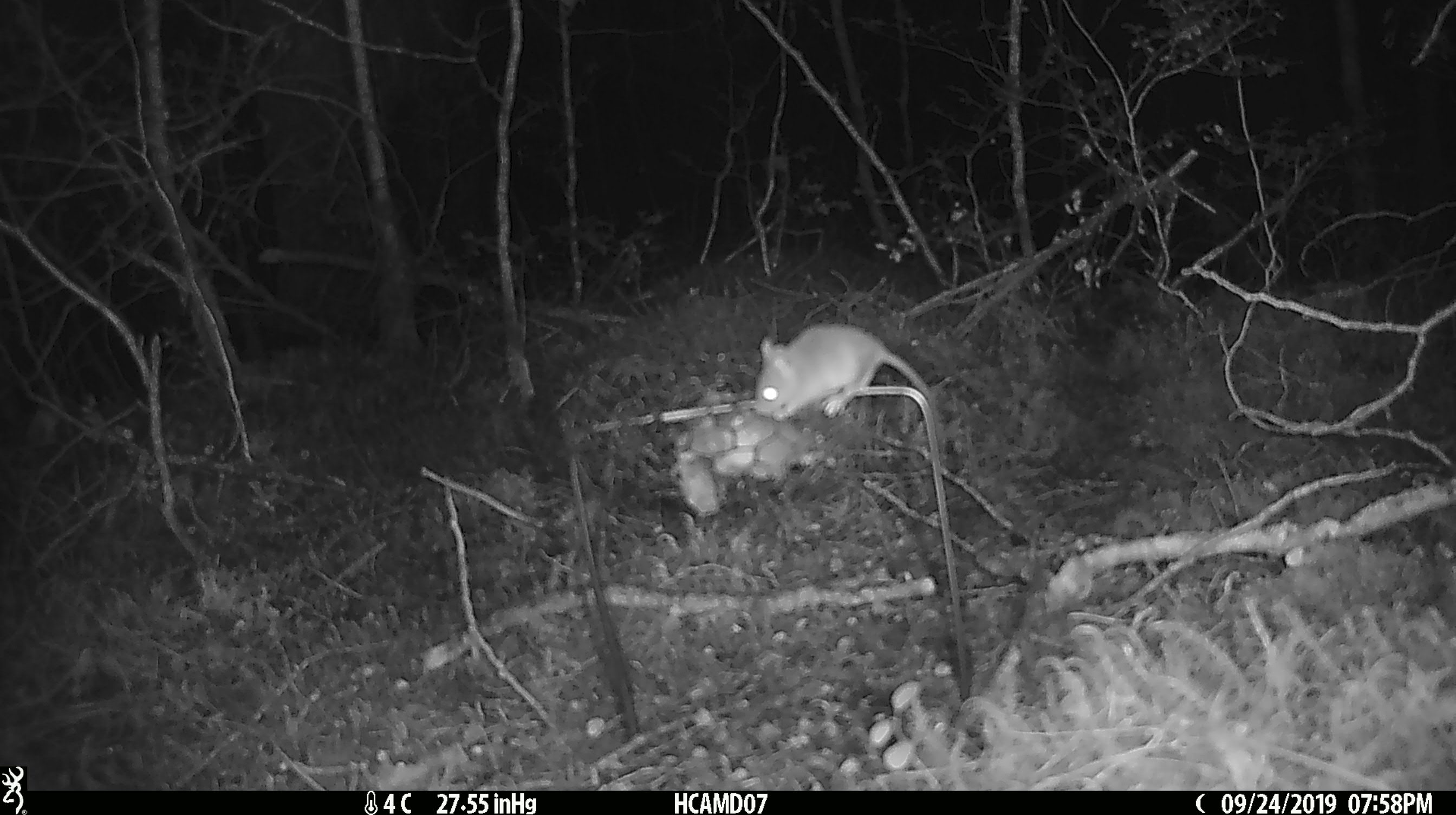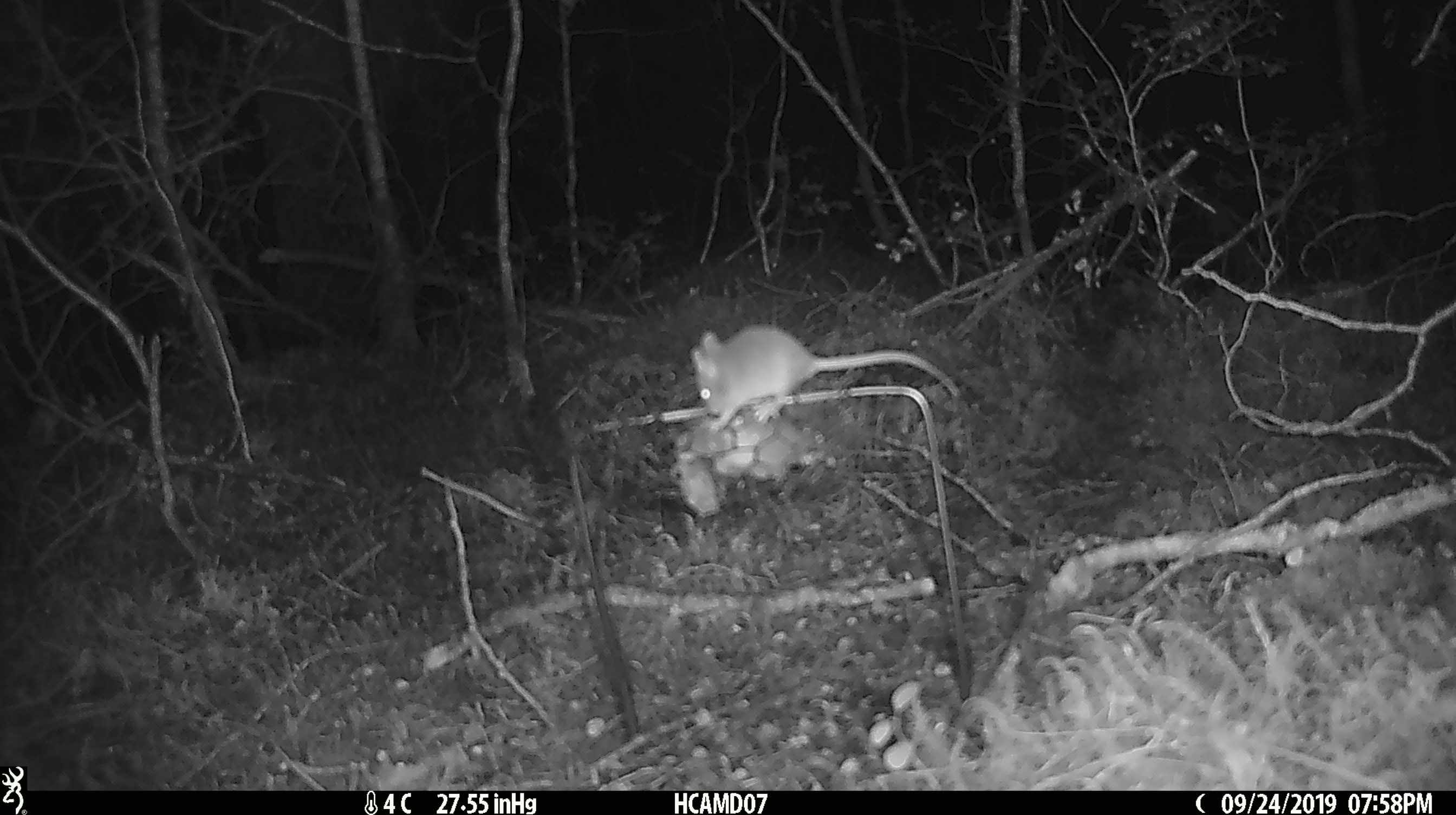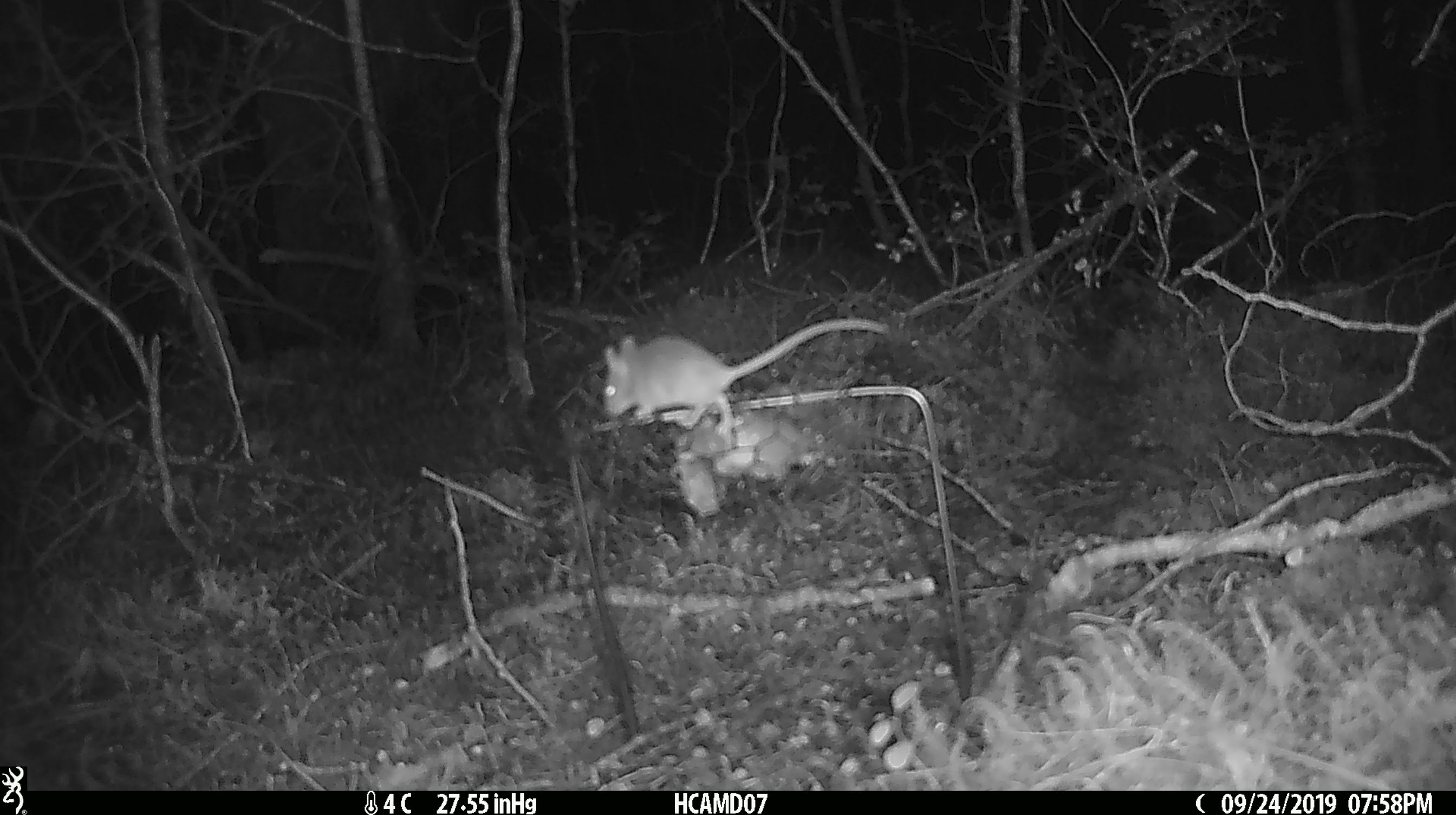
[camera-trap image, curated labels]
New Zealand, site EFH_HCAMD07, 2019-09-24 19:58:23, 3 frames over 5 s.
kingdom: Animalia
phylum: Chordata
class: Mammalia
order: Rodentia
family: Muridae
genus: Mus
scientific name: Mus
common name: mouse